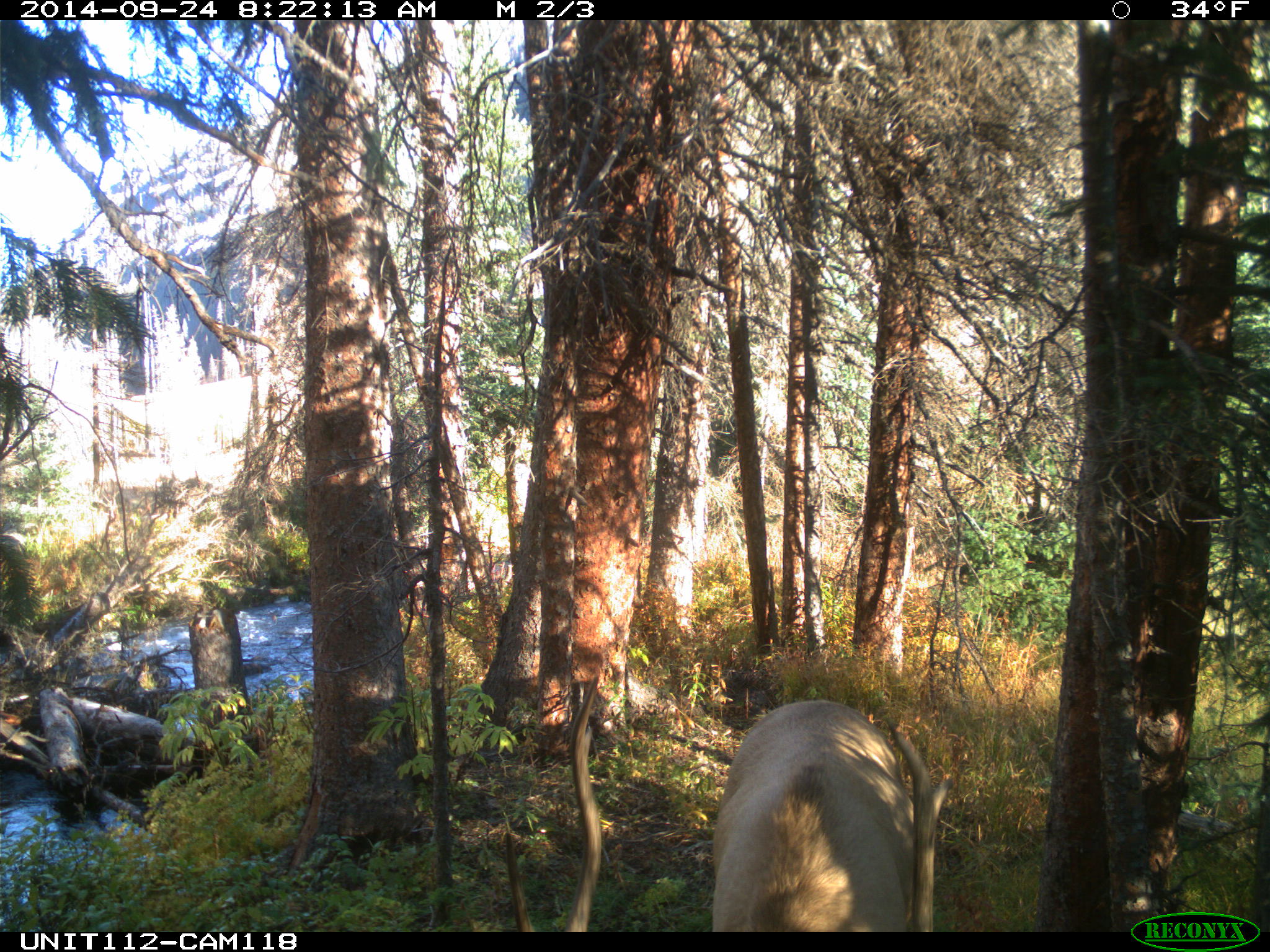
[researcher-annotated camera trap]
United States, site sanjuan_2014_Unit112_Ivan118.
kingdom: Animalia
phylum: Chordata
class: Mammalia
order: Artiodactyla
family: Cervidae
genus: Cervus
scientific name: Cervus elaphus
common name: red deer